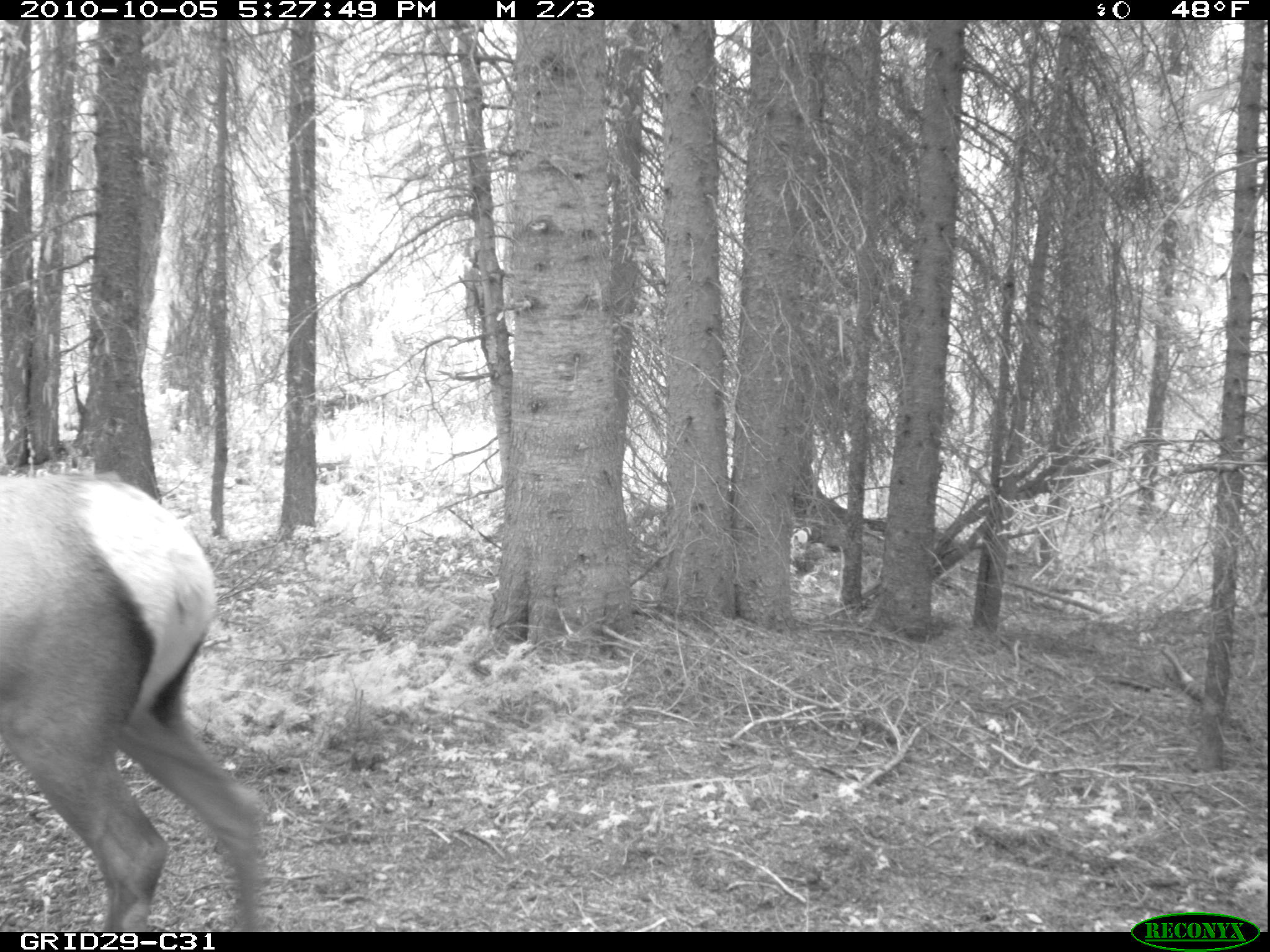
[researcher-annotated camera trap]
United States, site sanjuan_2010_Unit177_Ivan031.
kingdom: Animalia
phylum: Chordata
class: Mammalia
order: Artiodactyla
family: Cervidae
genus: Cervus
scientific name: Cervus elaphus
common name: red deer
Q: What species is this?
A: Cervus elaphus (red deer).